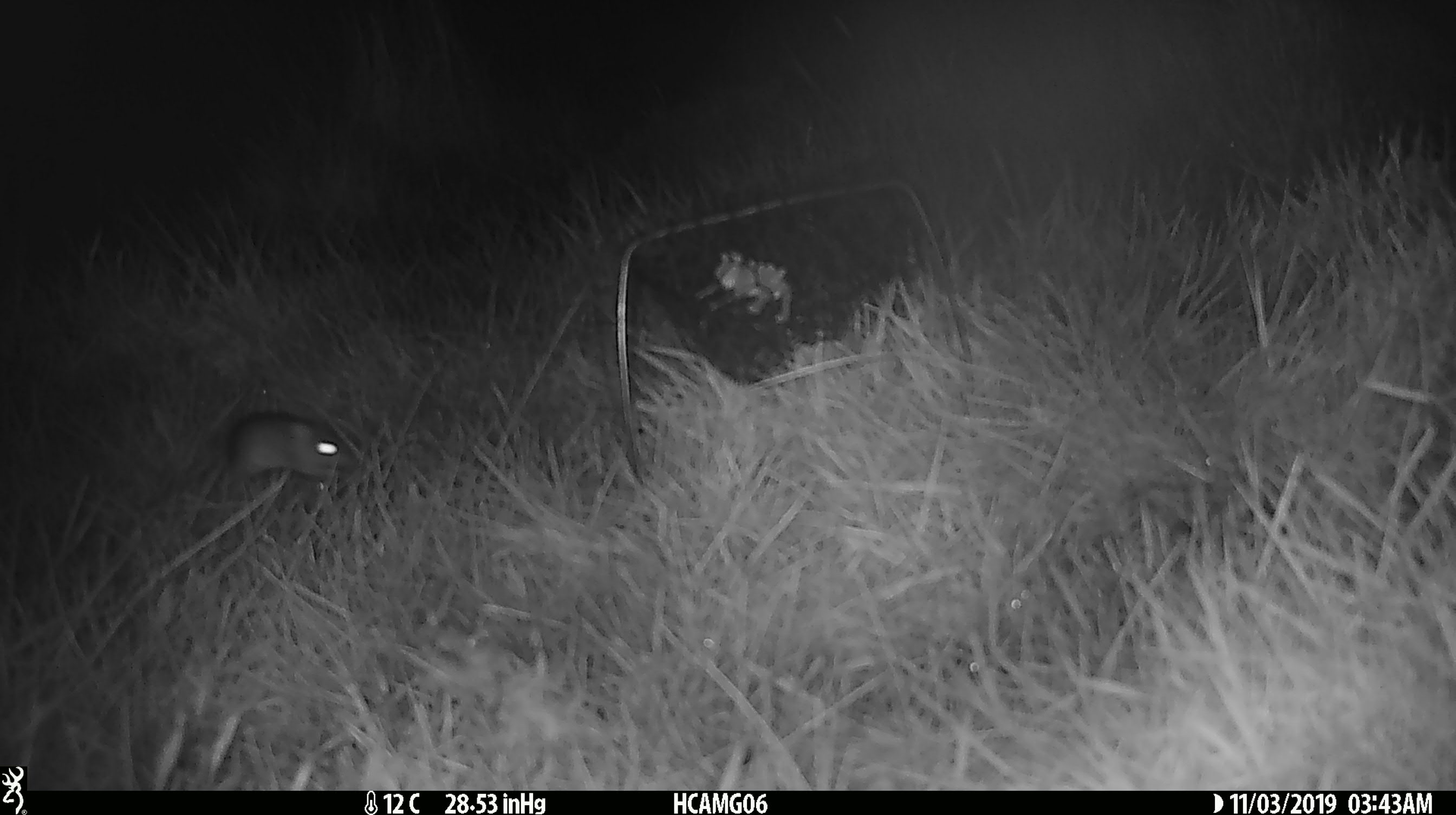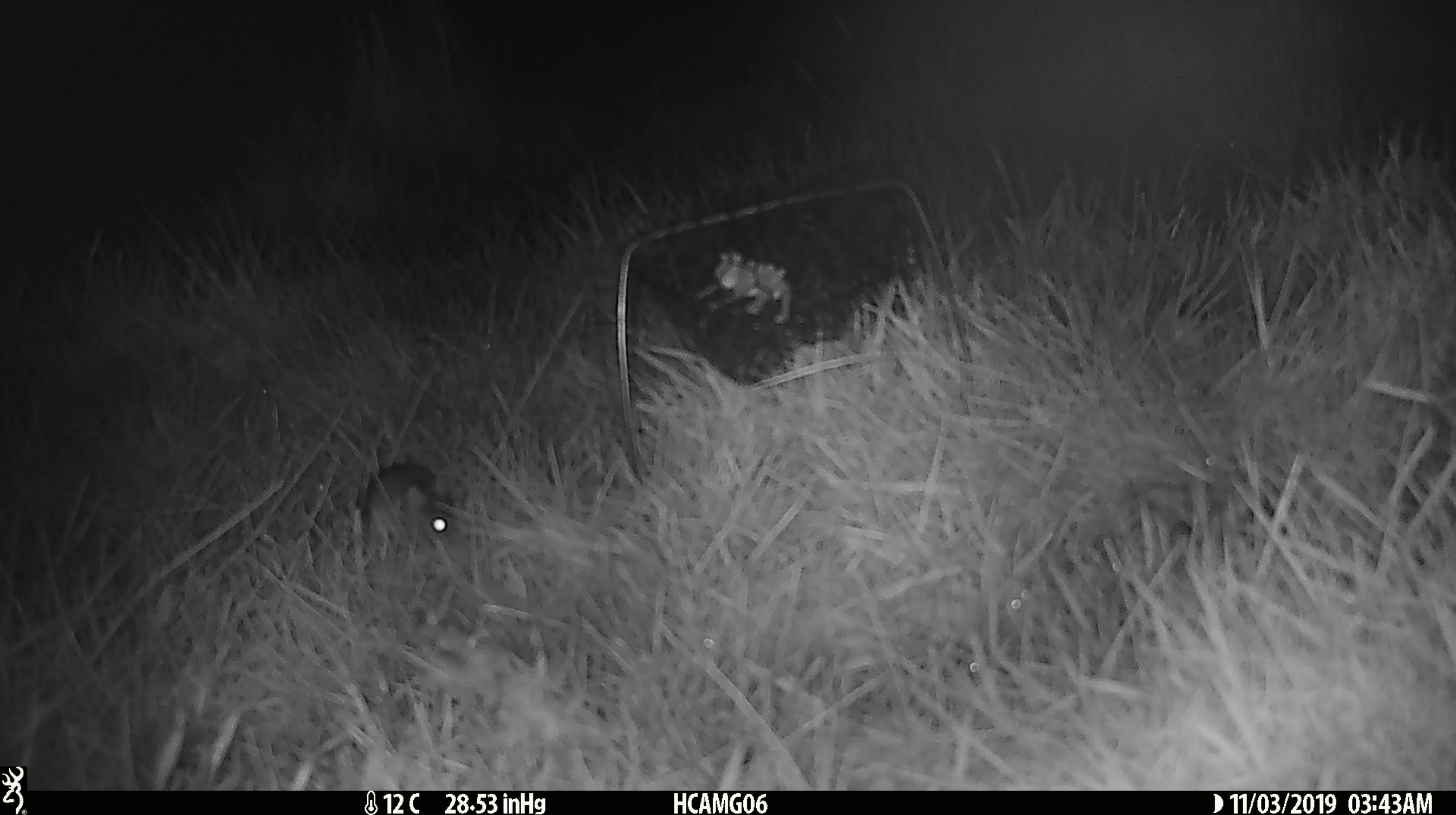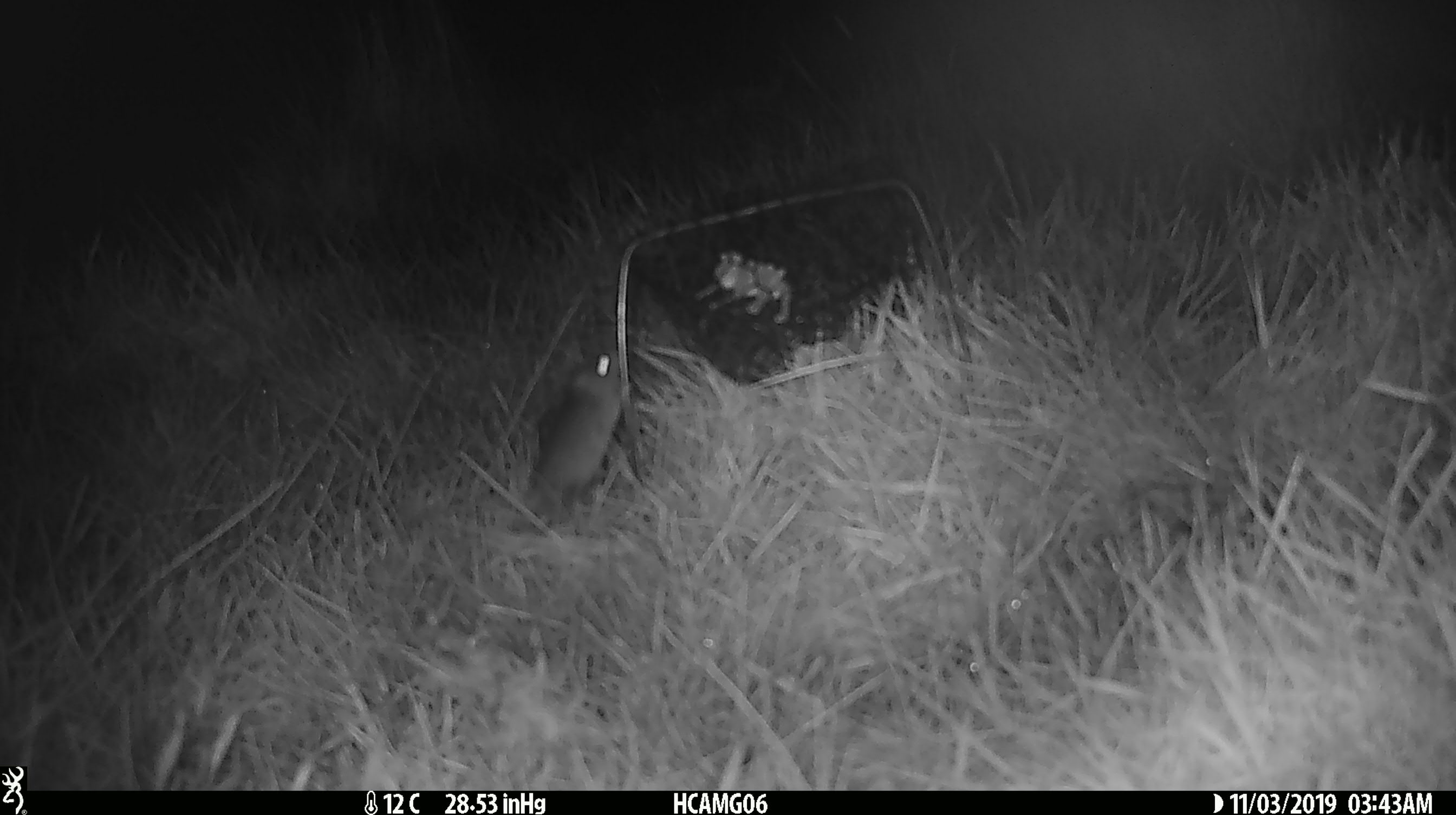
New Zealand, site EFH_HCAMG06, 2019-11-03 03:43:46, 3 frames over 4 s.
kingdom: Animalia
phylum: Chordata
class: Mammalia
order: Rodentia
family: Muridae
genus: Mus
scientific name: Mus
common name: mouse